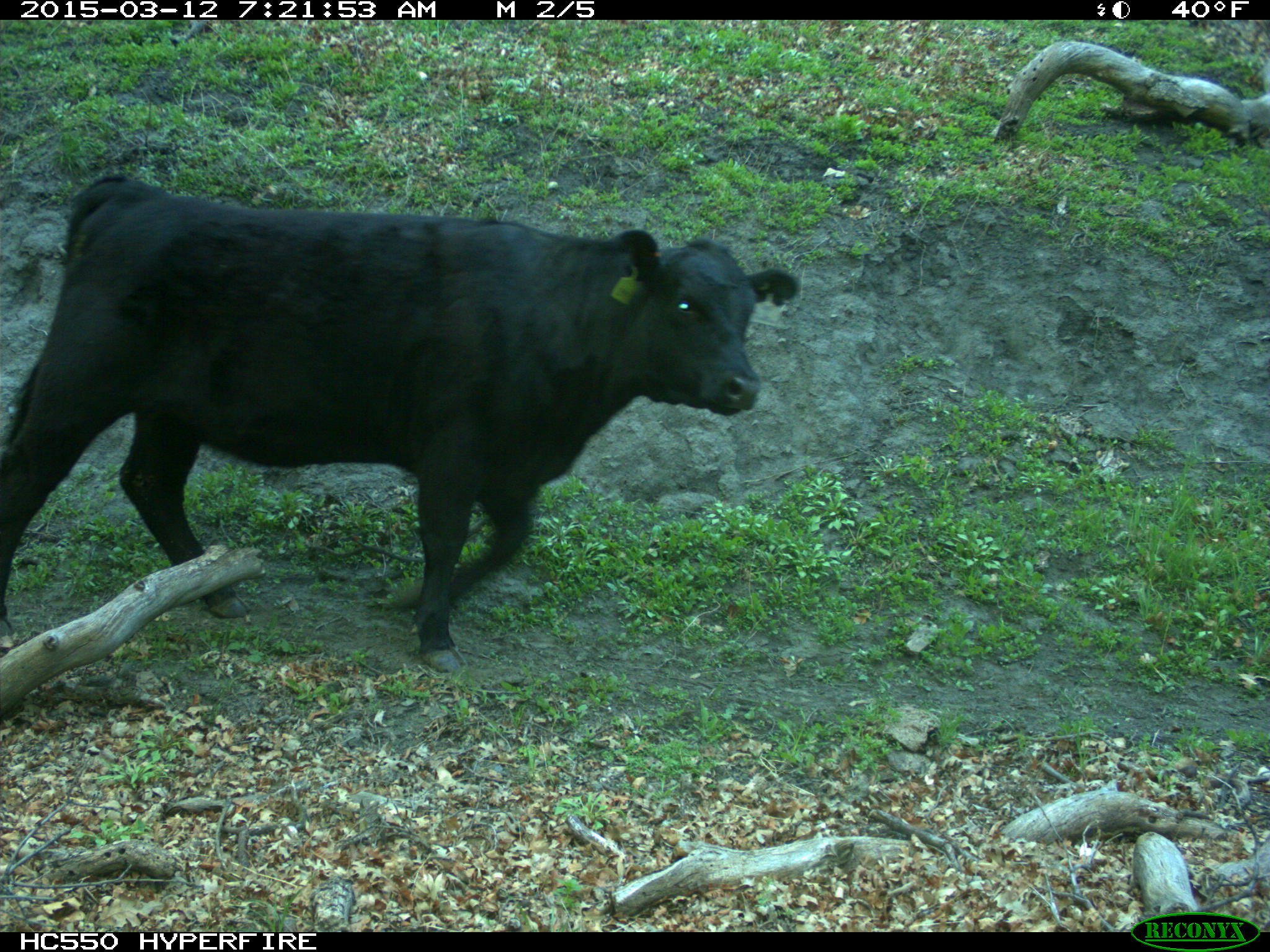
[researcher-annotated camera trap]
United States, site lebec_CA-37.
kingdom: Animalia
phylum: Chordata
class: Mammalia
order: Artiodactyla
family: Bovidae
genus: Bos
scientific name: Bos taurus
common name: domestic cow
Bos taurus (domestic cow).